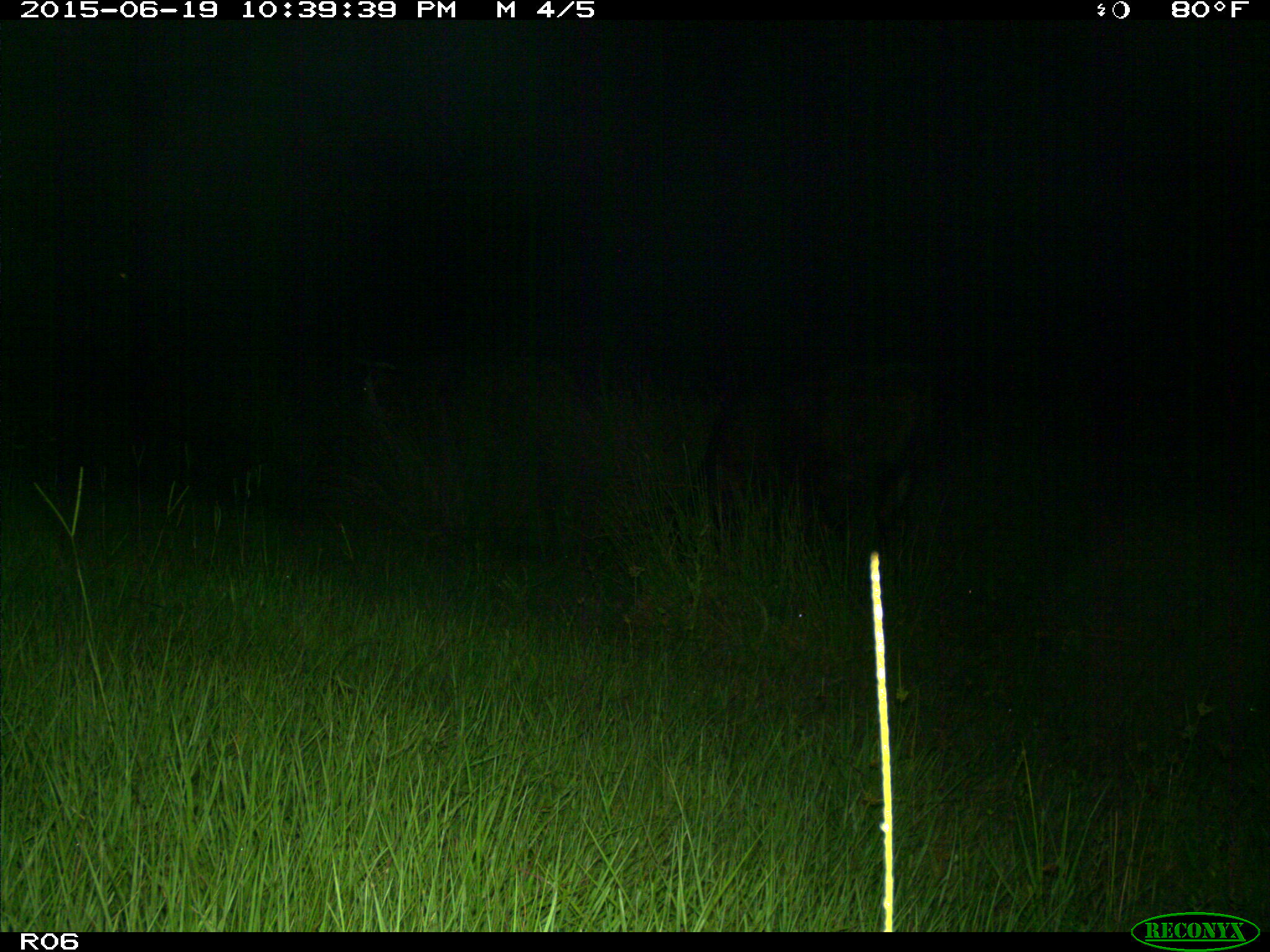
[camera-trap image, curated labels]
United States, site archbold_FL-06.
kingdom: Animalia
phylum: Chordata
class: Mammalia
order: Artiodactyla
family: Bovidae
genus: Bos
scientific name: Bos taurus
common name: domestic cow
Bos taurus (domestic cow).